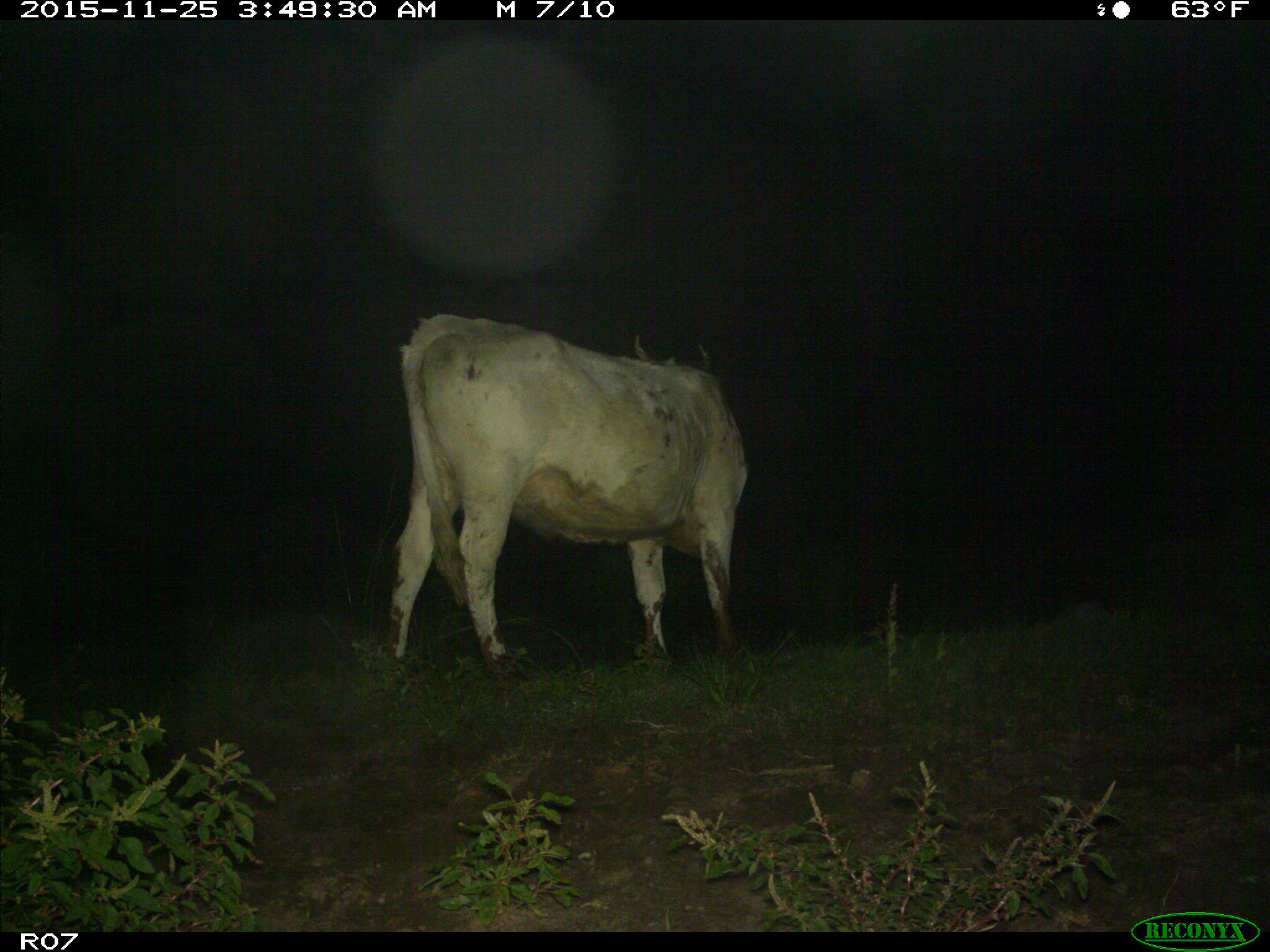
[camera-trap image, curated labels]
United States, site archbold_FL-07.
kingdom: Animalia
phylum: Chordata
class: Mammalia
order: Artiodactyla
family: Bovidae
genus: Bos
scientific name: Bos taurus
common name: domestic cow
Bos taurus (domestic cow).